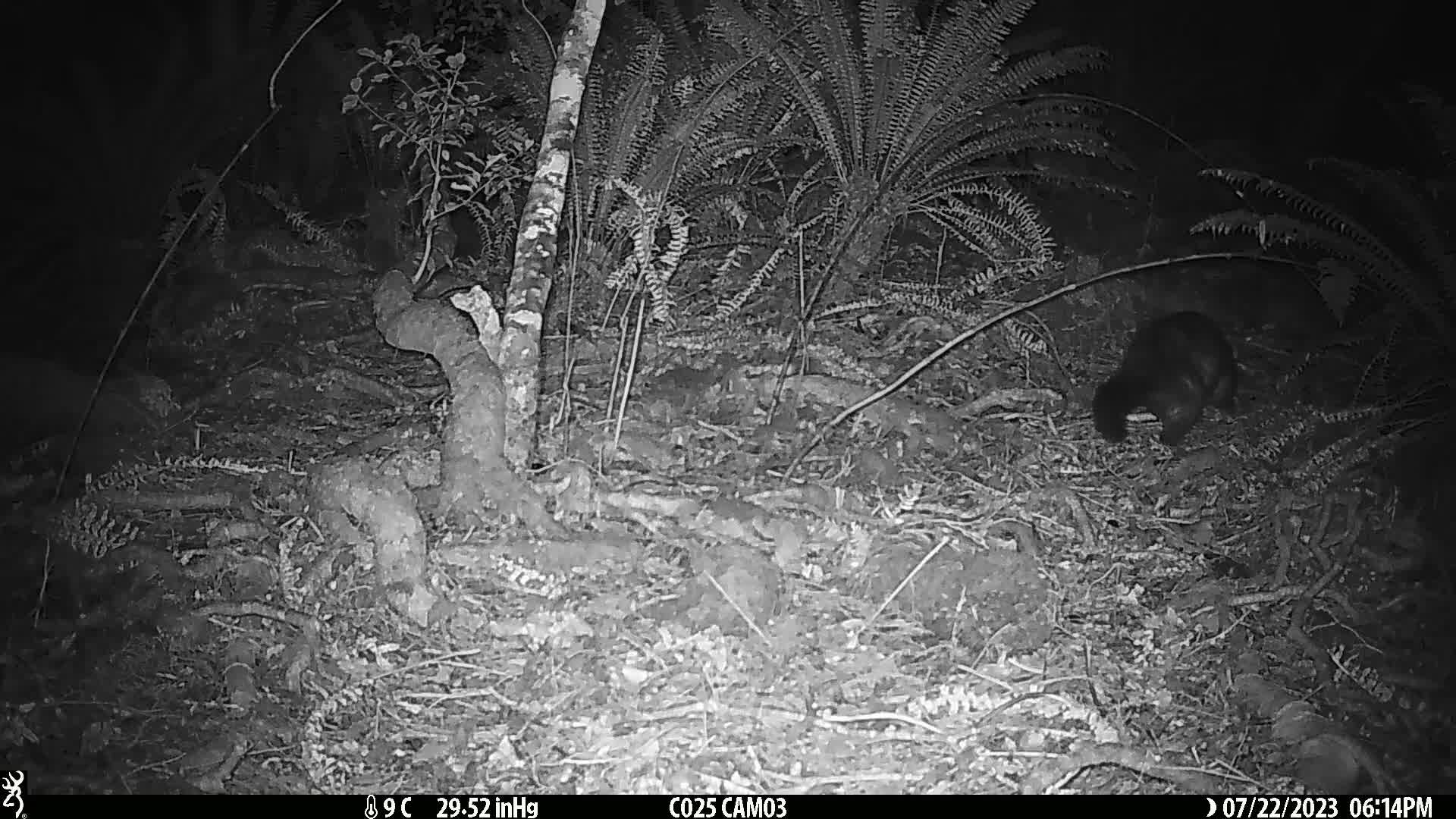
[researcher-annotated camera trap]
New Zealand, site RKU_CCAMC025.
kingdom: Animalia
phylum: Chordata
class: Mammalia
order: Diprotodontia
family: Phalangeridae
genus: Trichosurus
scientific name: Trichosurus vulpecula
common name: common brushtail possum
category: possum